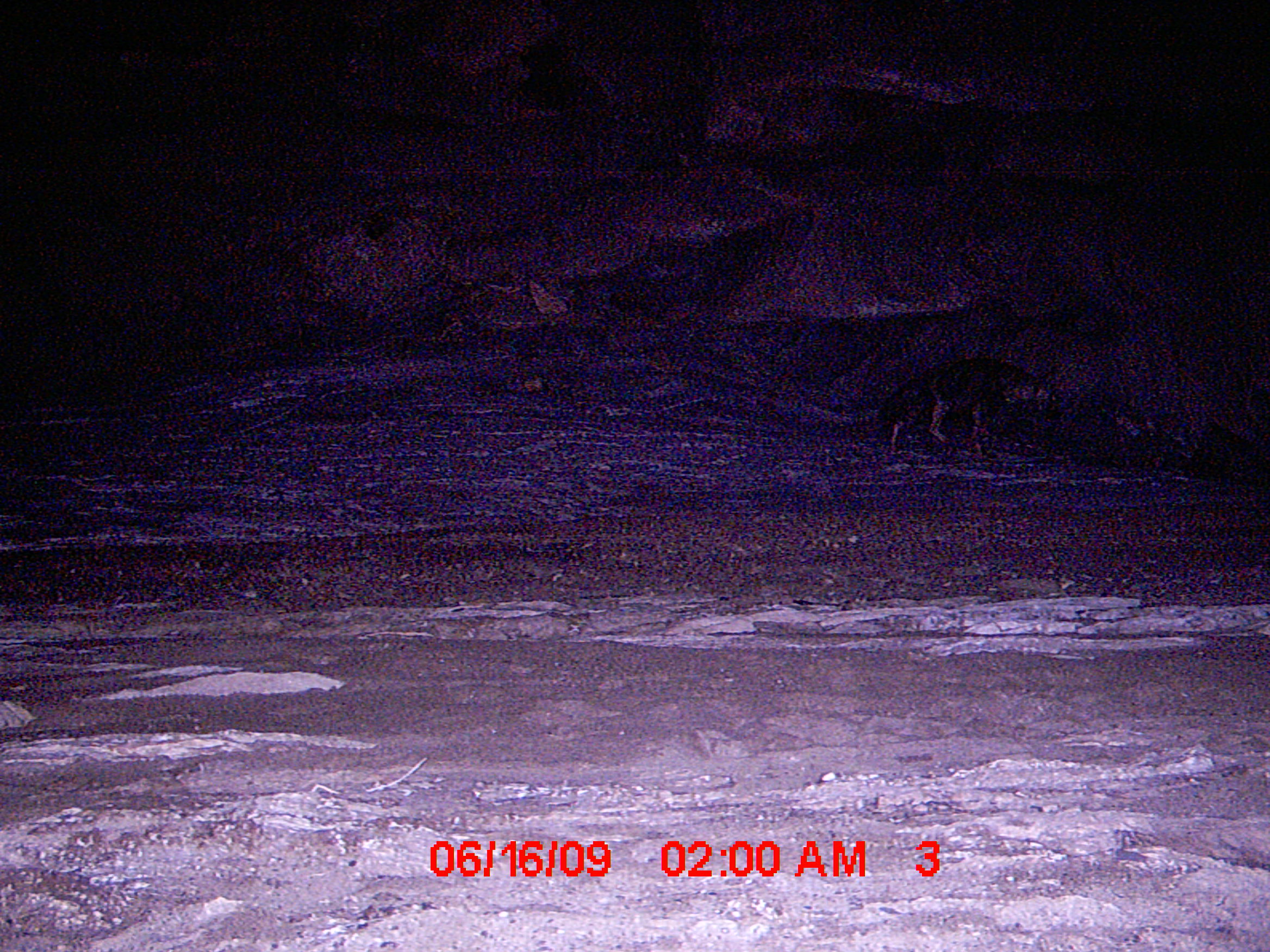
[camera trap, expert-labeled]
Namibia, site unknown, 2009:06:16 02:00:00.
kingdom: Animalia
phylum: Chordata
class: Mammalia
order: Carnivora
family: Hyaenidae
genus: Parahyaena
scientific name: Parahyaena brunnea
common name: brown hyena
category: hyaena brunnea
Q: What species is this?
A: Hyaena brunnea (brown hyena) (Parahyaena brunnea).